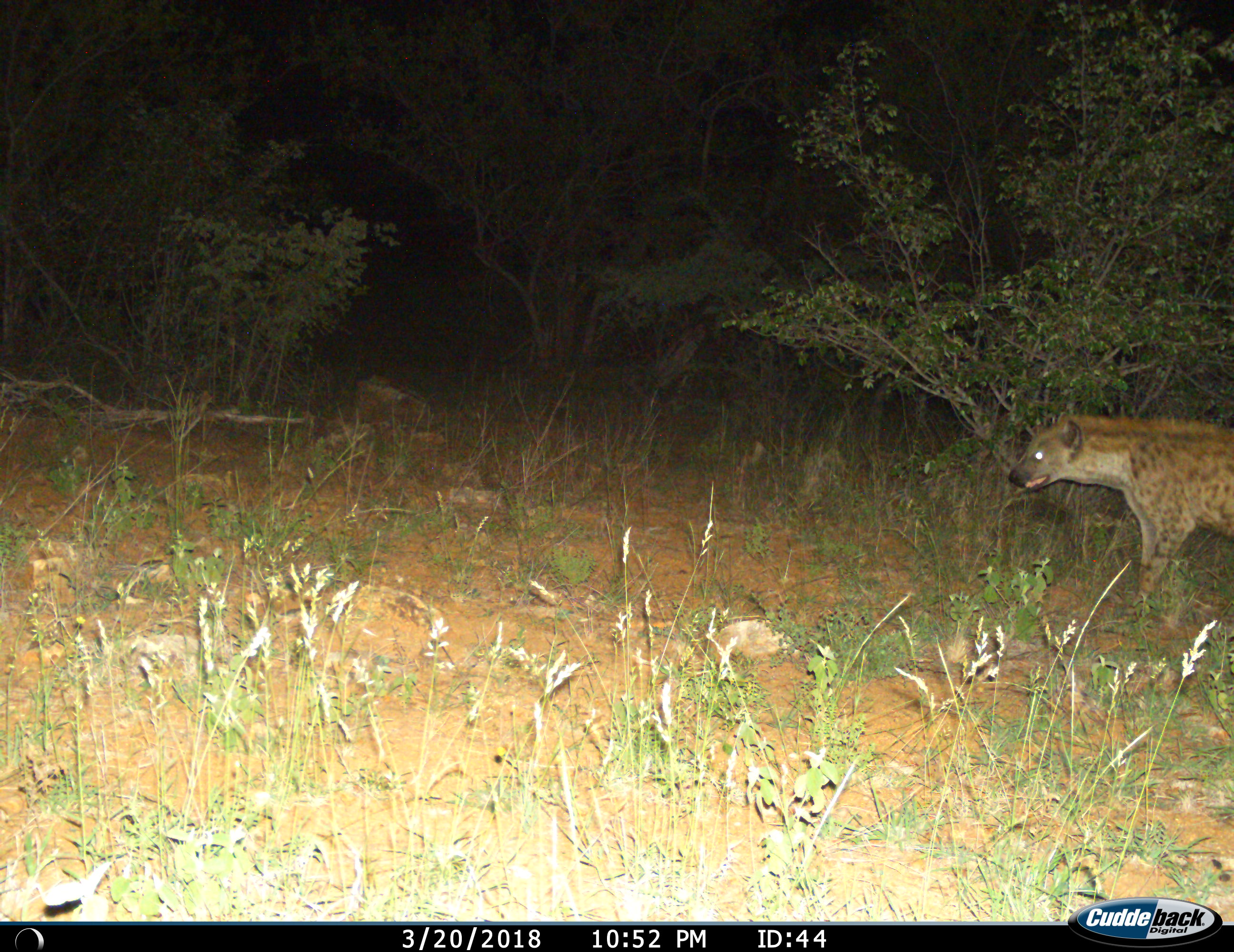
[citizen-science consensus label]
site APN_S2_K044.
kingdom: Animalia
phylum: Chordata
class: Mammalia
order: Carnivora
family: Hyaenidae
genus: Crocuta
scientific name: Crocuta crocuta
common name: spotted hyena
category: hyenaspotted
Hyenaspotted (spotted hyena) (Crocuta crocuta), count 1. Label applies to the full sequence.